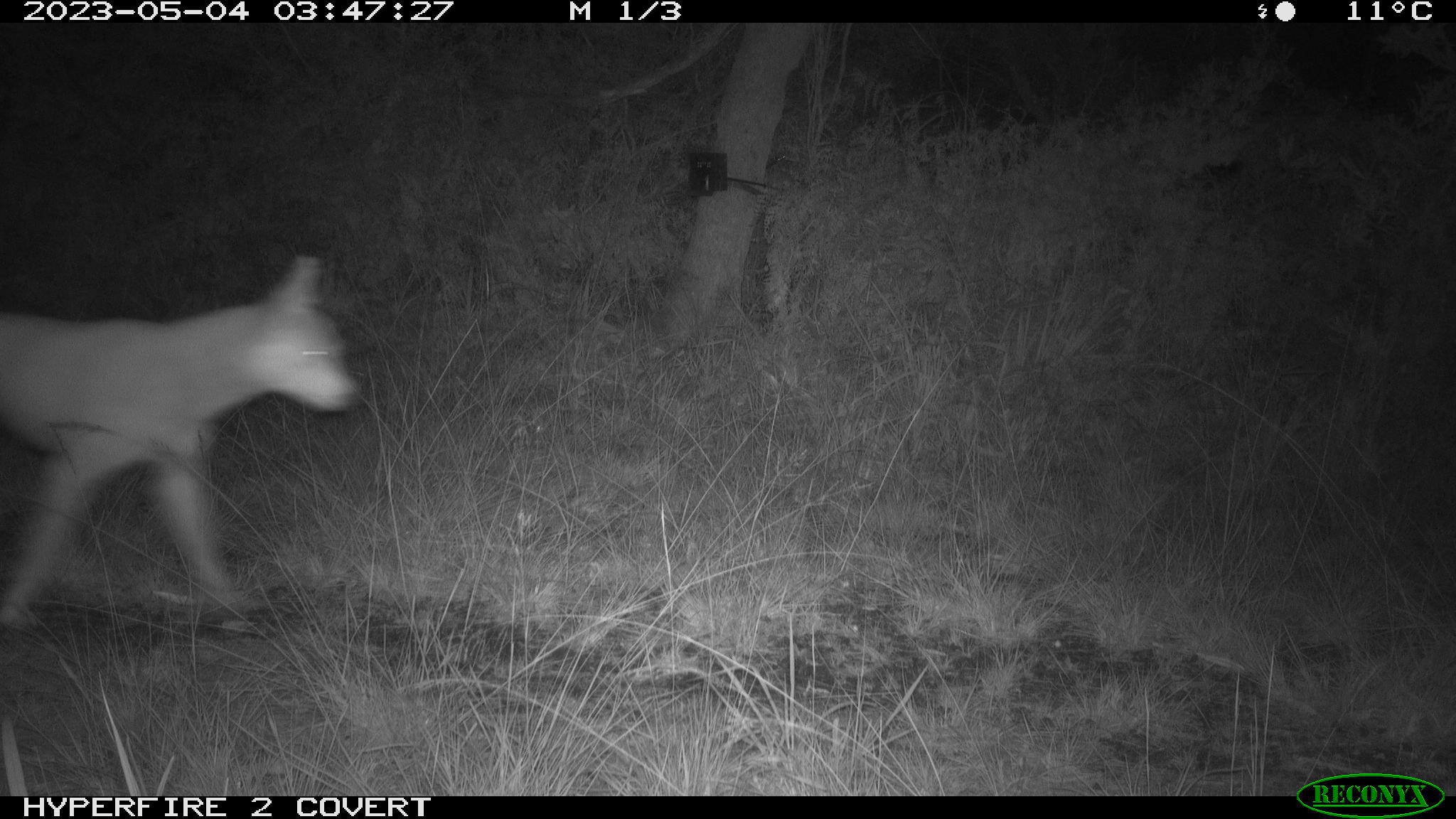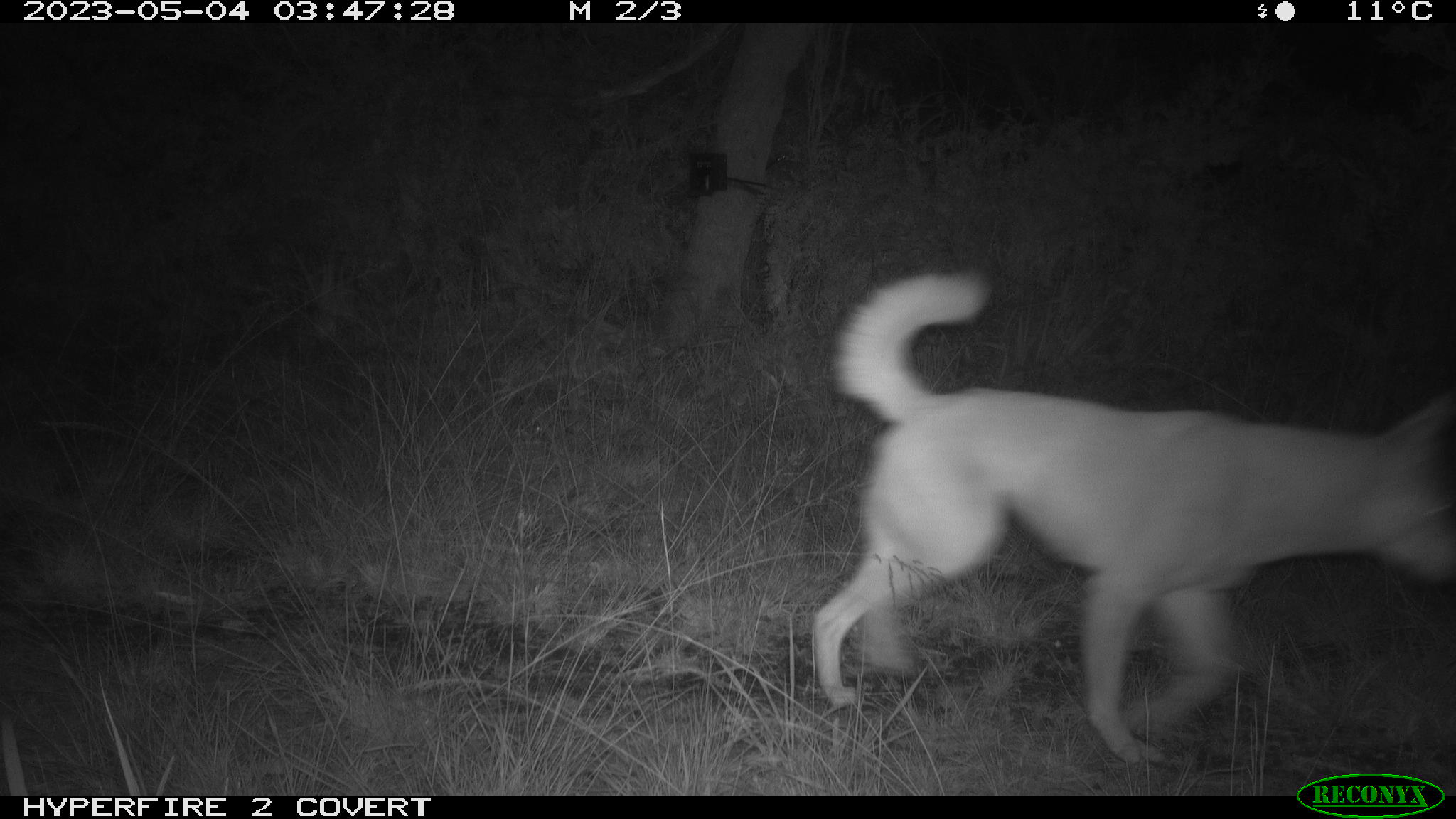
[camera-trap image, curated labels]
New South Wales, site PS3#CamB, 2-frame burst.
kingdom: Animalia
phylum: Chordata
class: Mammalia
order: Carnivora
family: Canidae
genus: Canis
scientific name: Canis familiaris dingo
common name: dingo